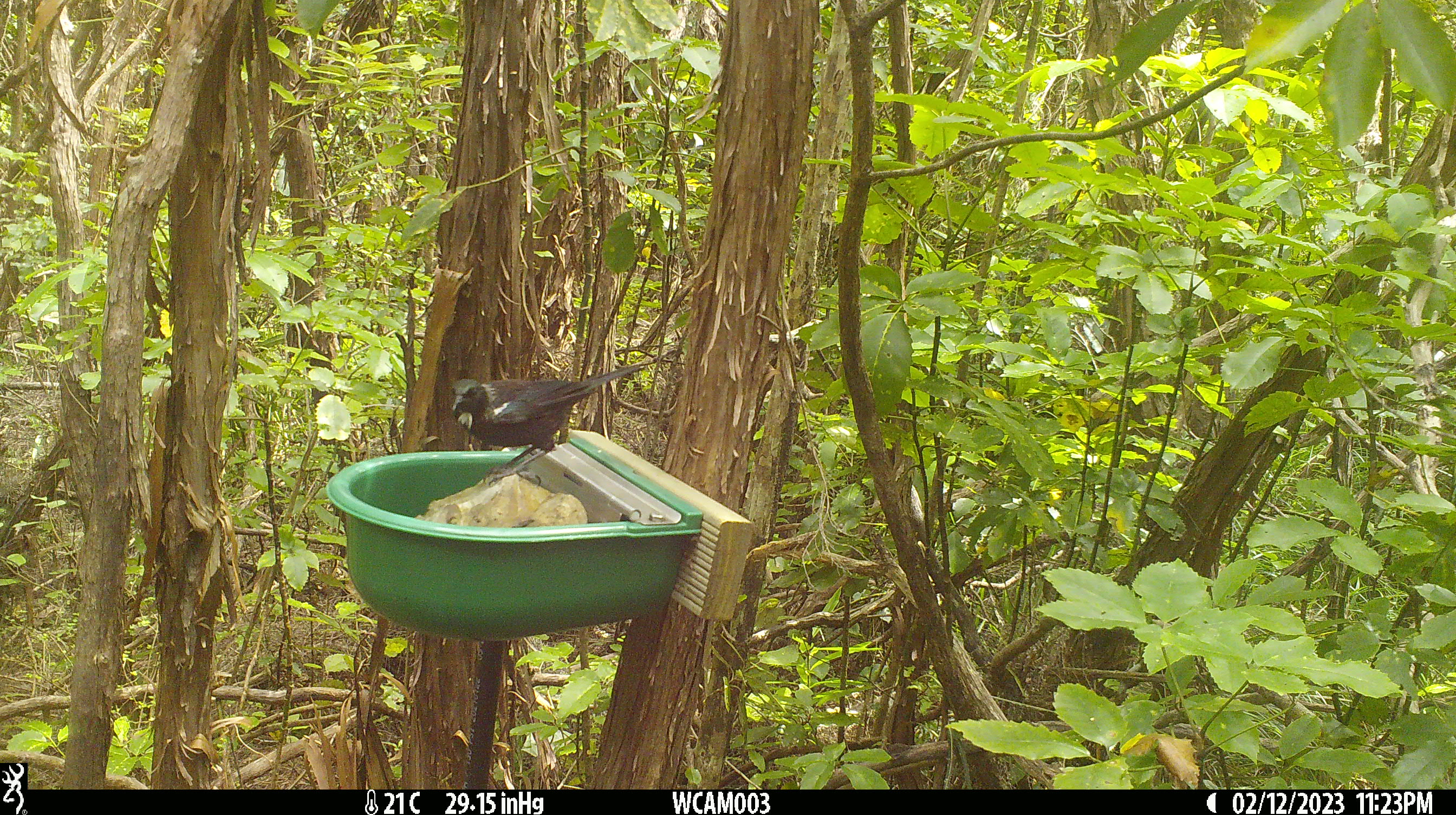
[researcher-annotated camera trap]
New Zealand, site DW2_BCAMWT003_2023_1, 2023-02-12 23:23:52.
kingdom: Animalia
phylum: Chordata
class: Aves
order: Passeriformes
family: Meliphagidae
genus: Prosthemadera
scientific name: Prosthemadera novaeseelandiae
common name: tui